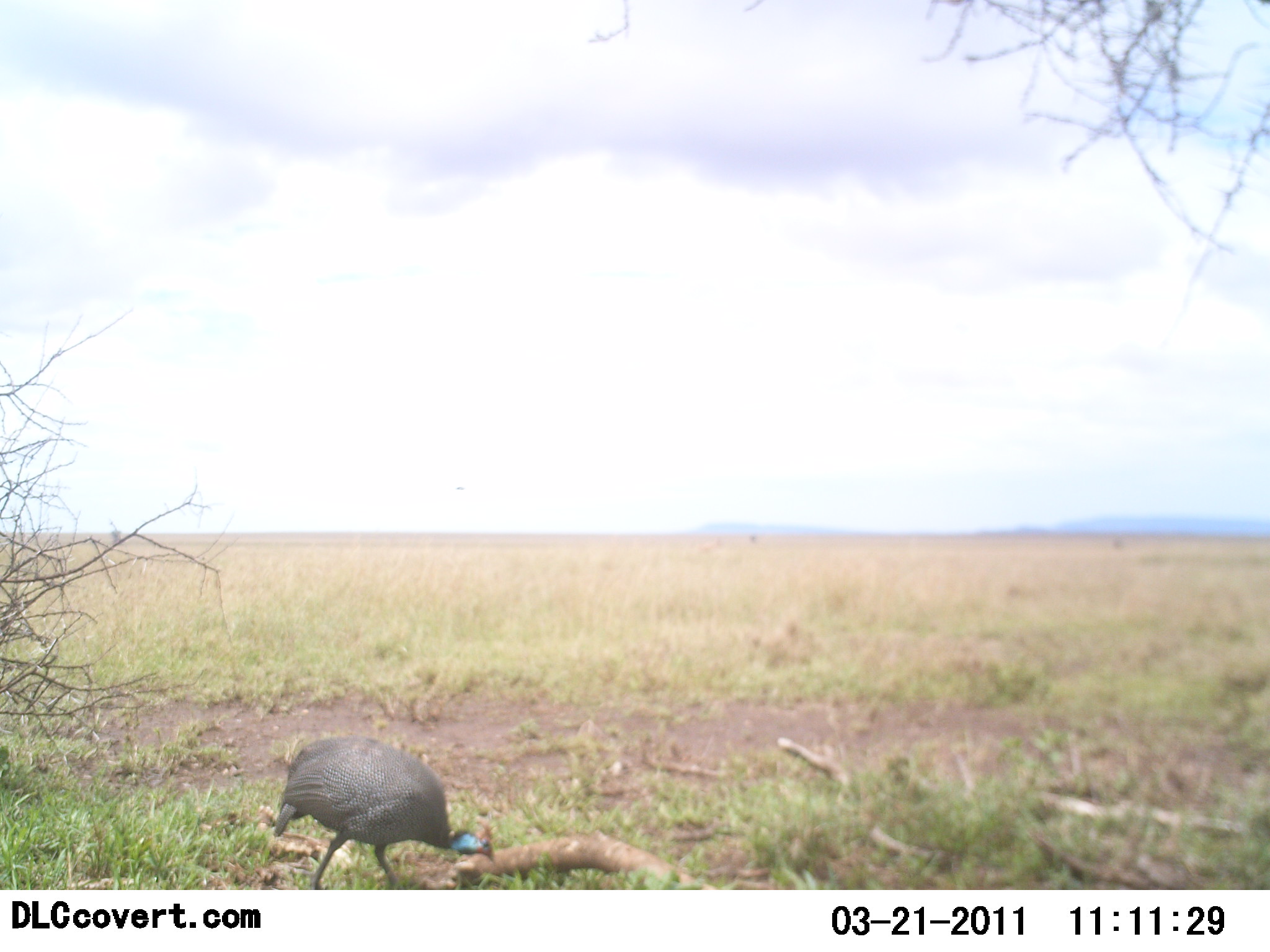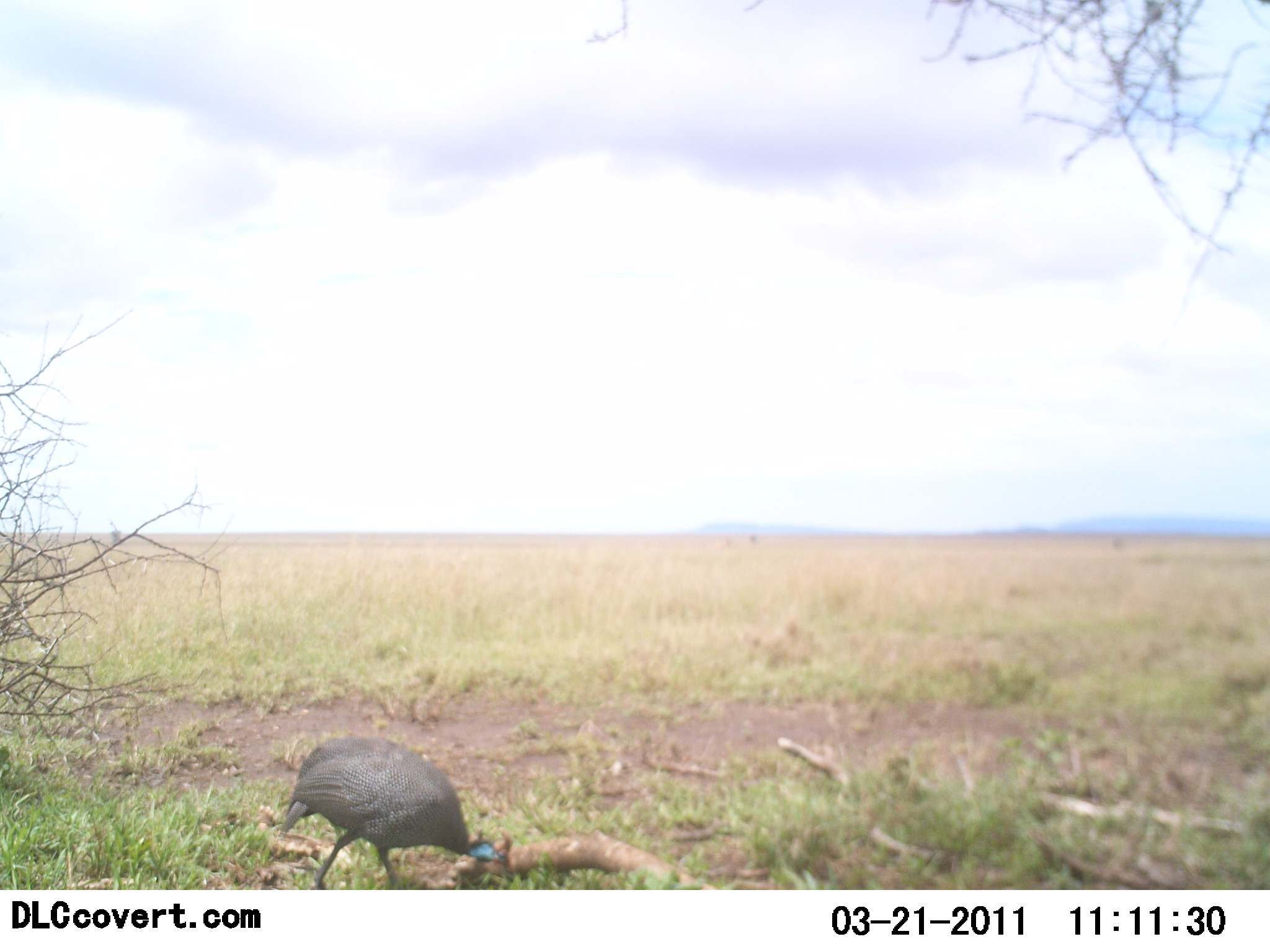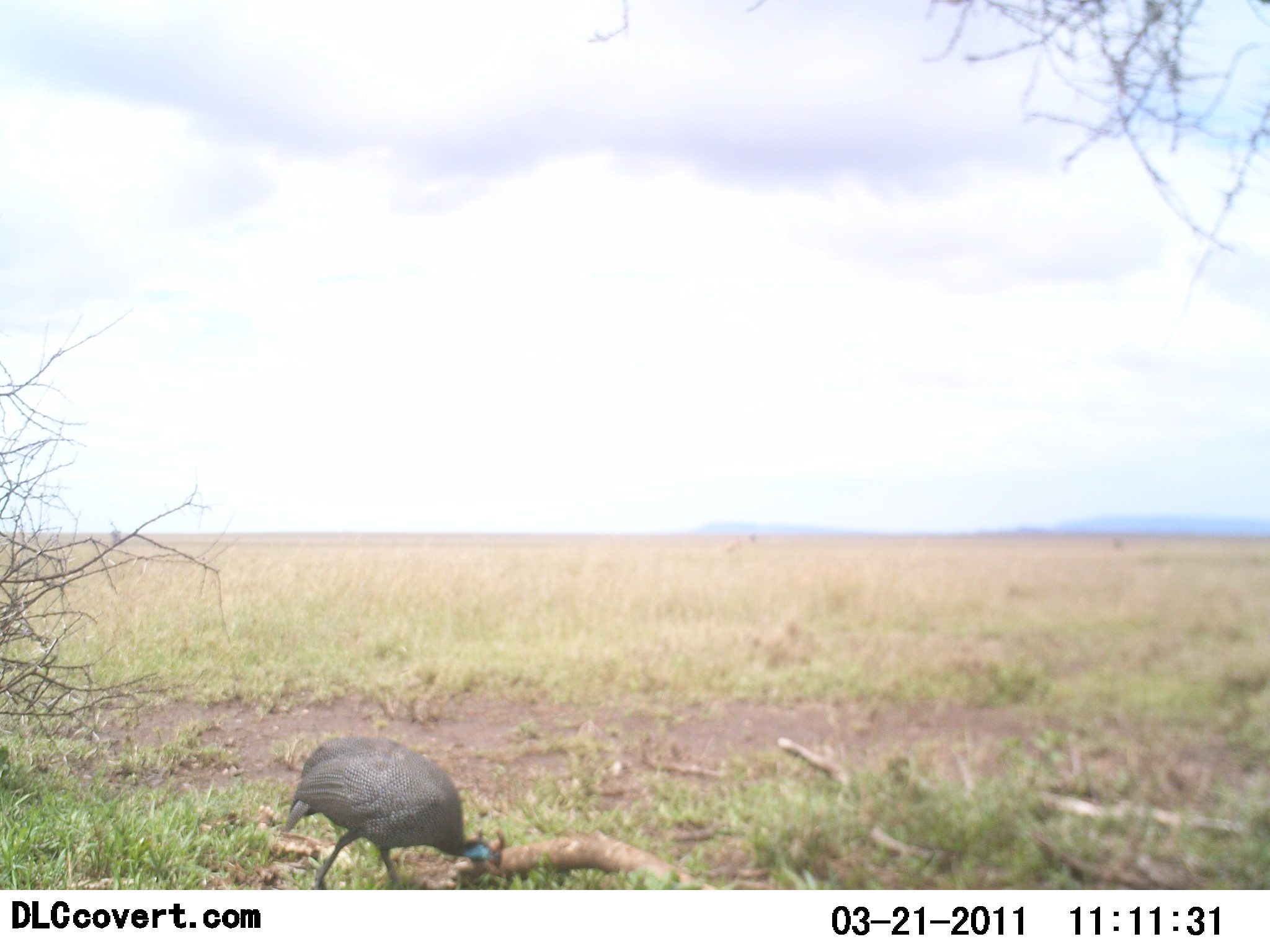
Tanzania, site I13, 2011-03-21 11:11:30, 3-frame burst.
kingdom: Animalia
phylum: Chordata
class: Aves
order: Galliformes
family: Numididae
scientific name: Numididae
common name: guinea fowl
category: guineafowl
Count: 1.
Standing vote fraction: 18%.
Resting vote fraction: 0%.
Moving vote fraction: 9%.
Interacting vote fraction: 0%.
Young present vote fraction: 0%.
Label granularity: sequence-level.